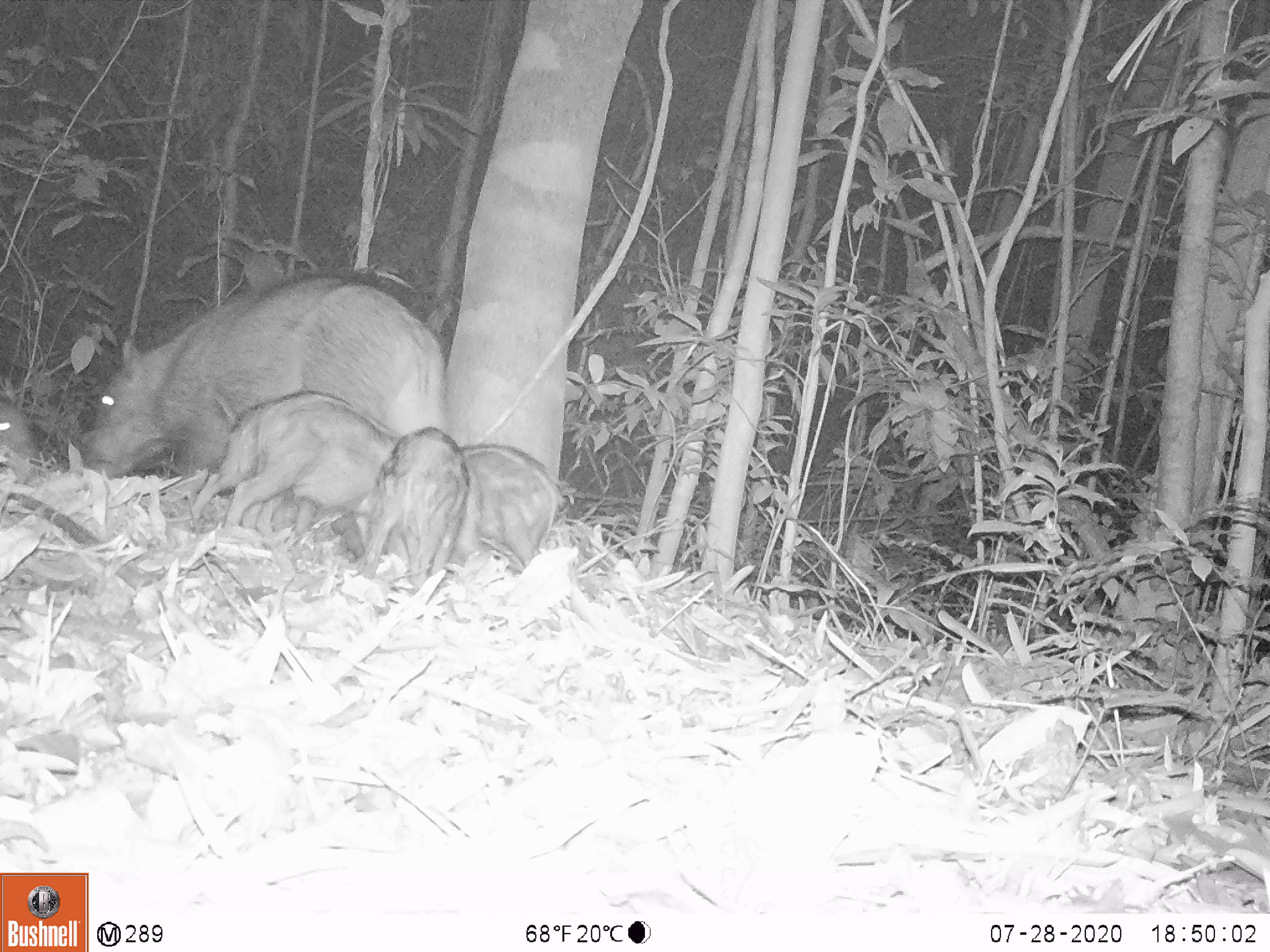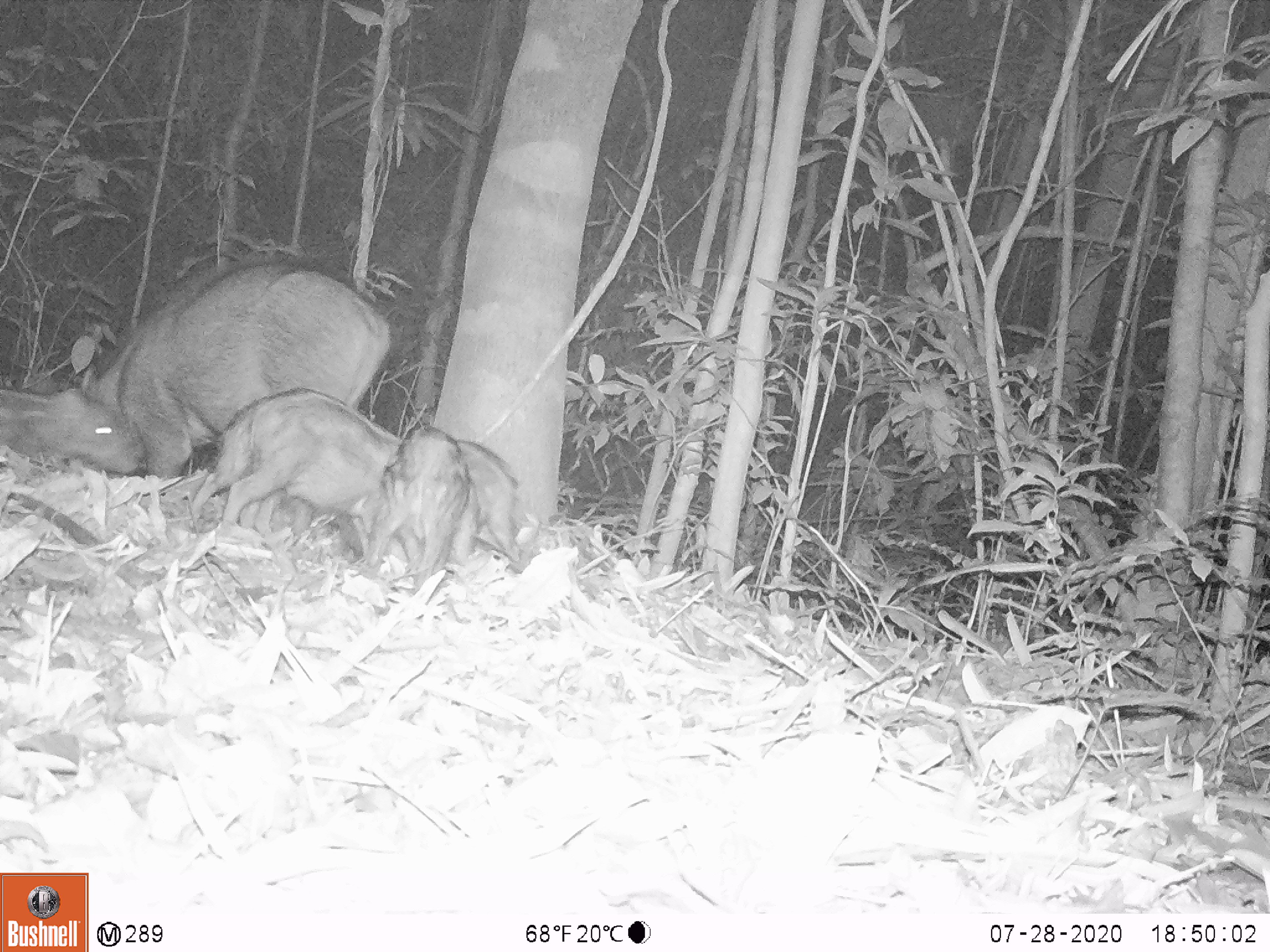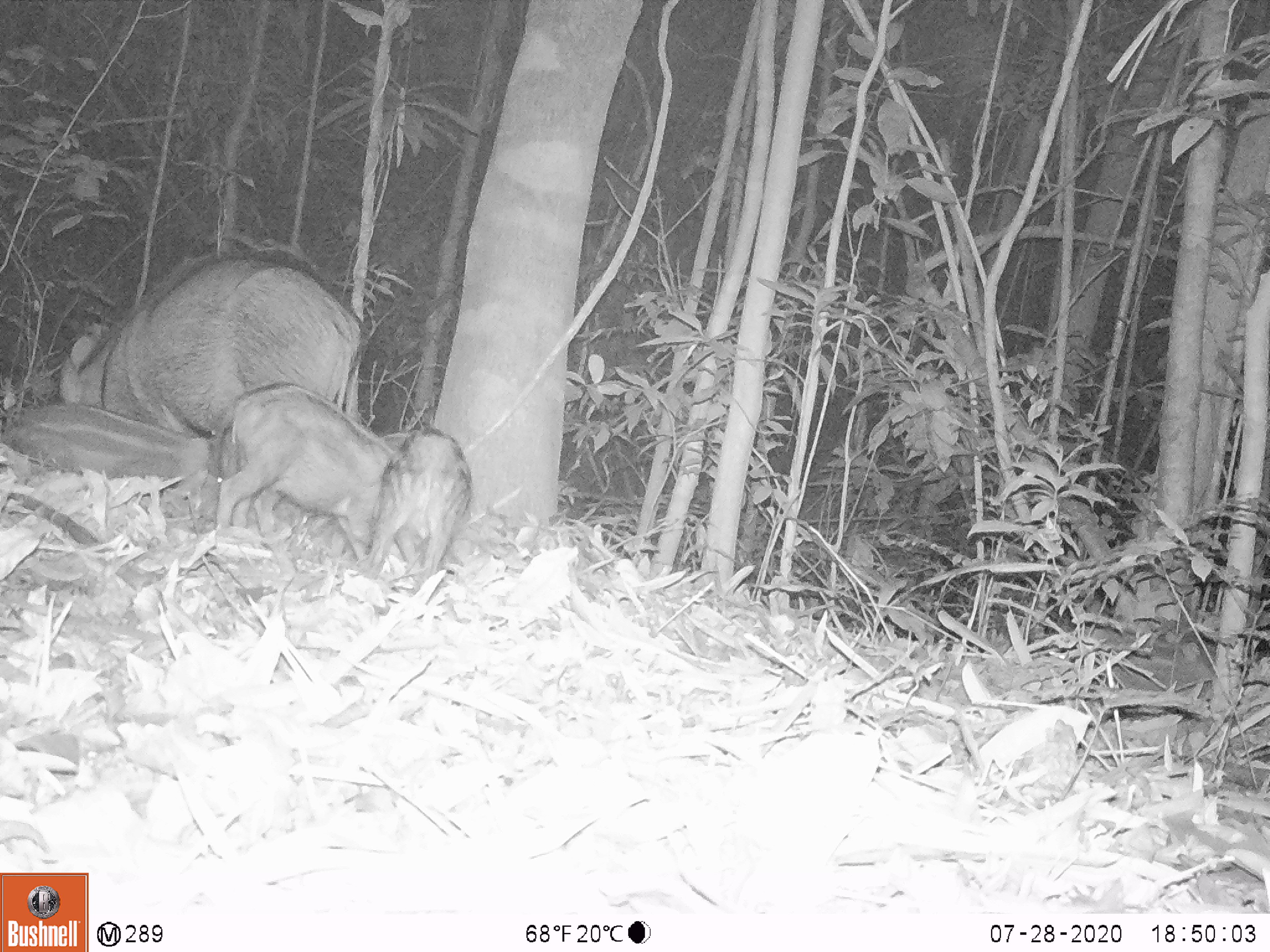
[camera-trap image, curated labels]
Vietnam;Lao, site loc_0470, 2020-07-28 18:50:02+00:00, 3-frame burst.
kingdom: Animalia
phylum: Chordata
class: Mammalia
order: Artiodactyla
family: Suidae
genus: Sus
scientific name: Sus scrofa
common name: eurasian wild pig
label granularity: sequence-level